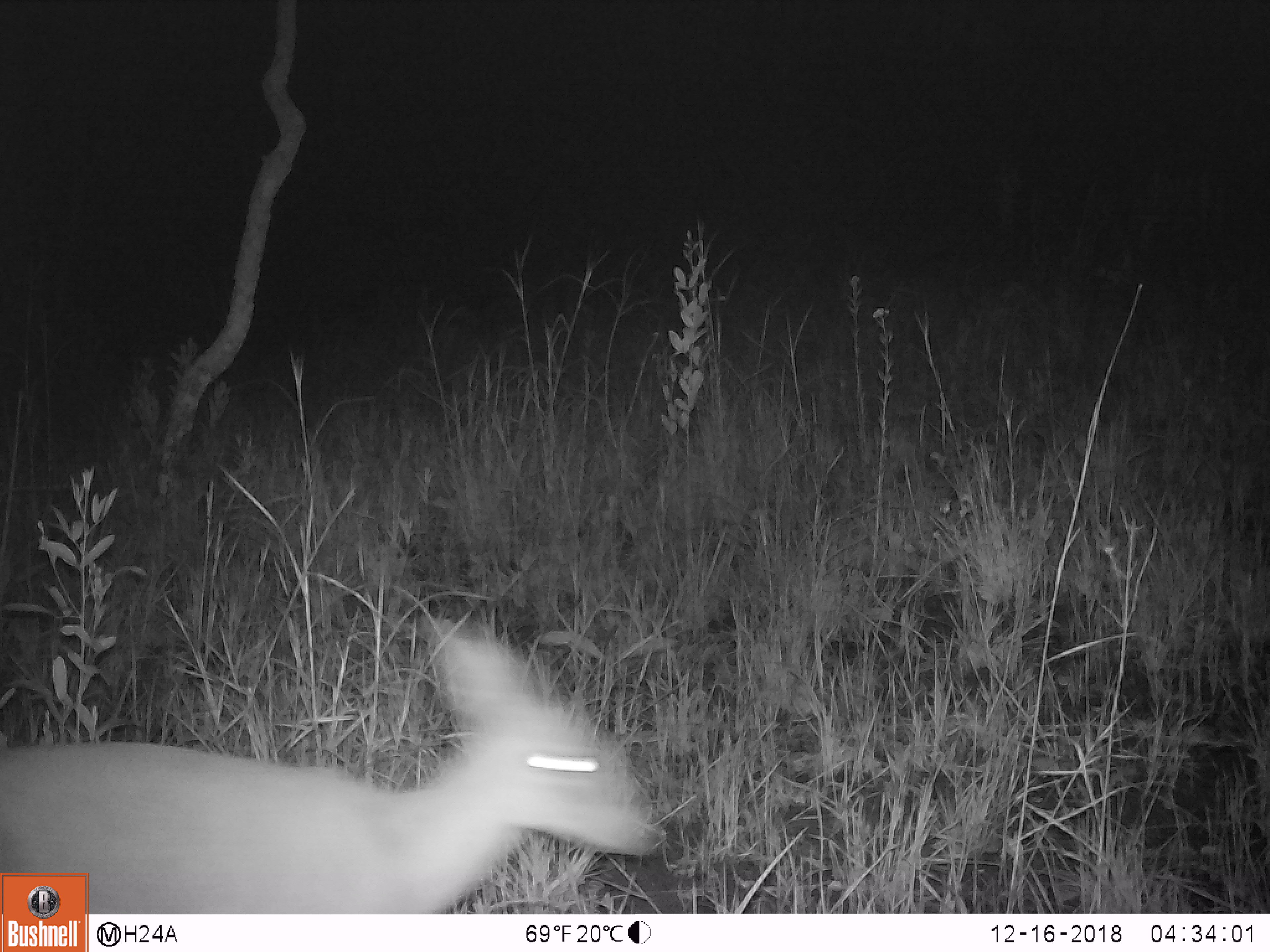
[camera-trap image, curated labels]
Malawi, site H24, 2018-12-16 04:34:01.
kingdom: Animalia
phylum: Chordata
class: Mammalia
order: Artiodactyla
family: Bovidae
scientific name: Antilopinae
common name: small antelope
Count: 1.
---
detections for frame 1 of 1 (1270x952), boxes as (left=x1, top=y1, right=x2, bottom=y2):
small antelope: (left=91, top=624, right=671, bottom=909)